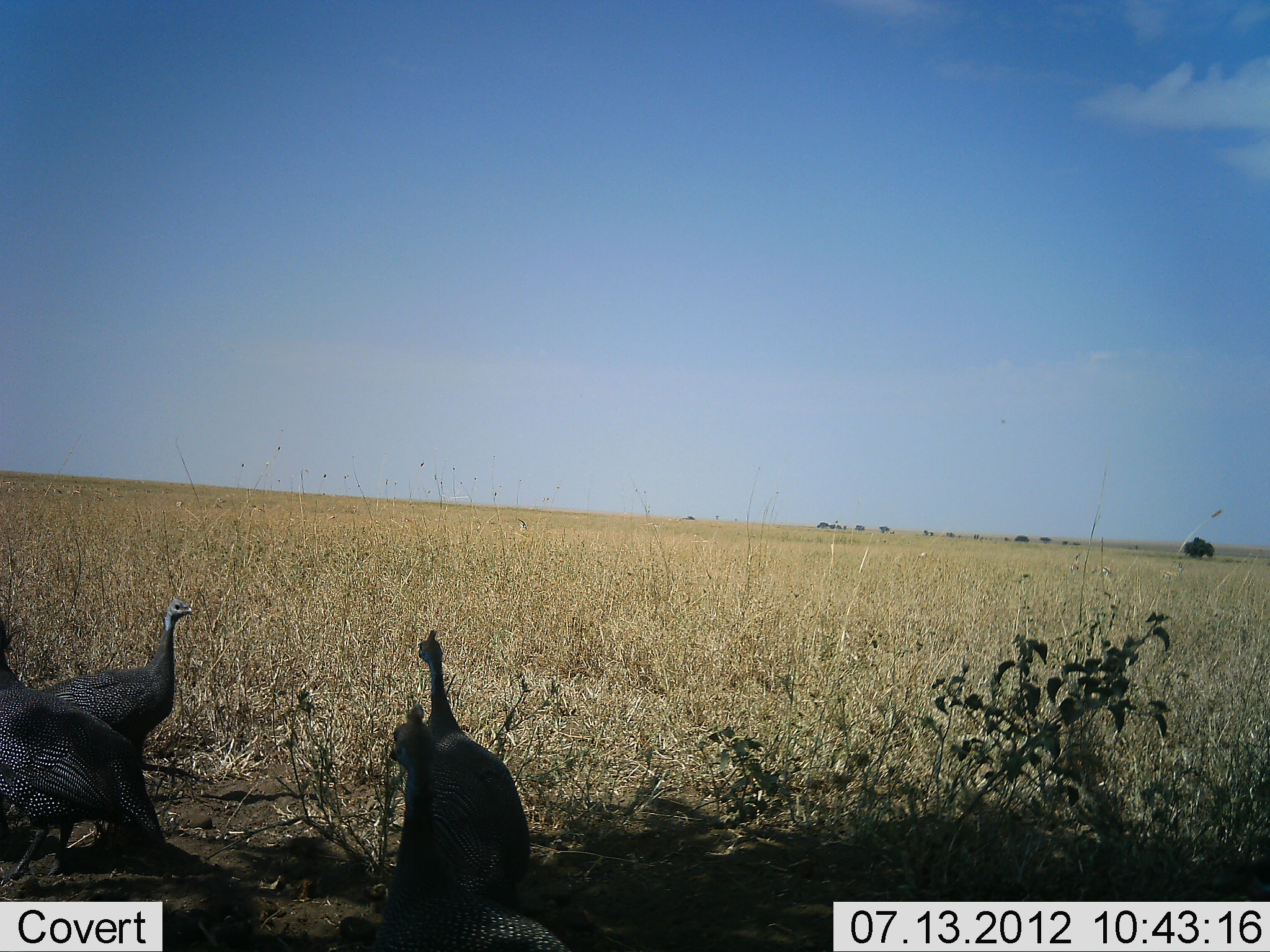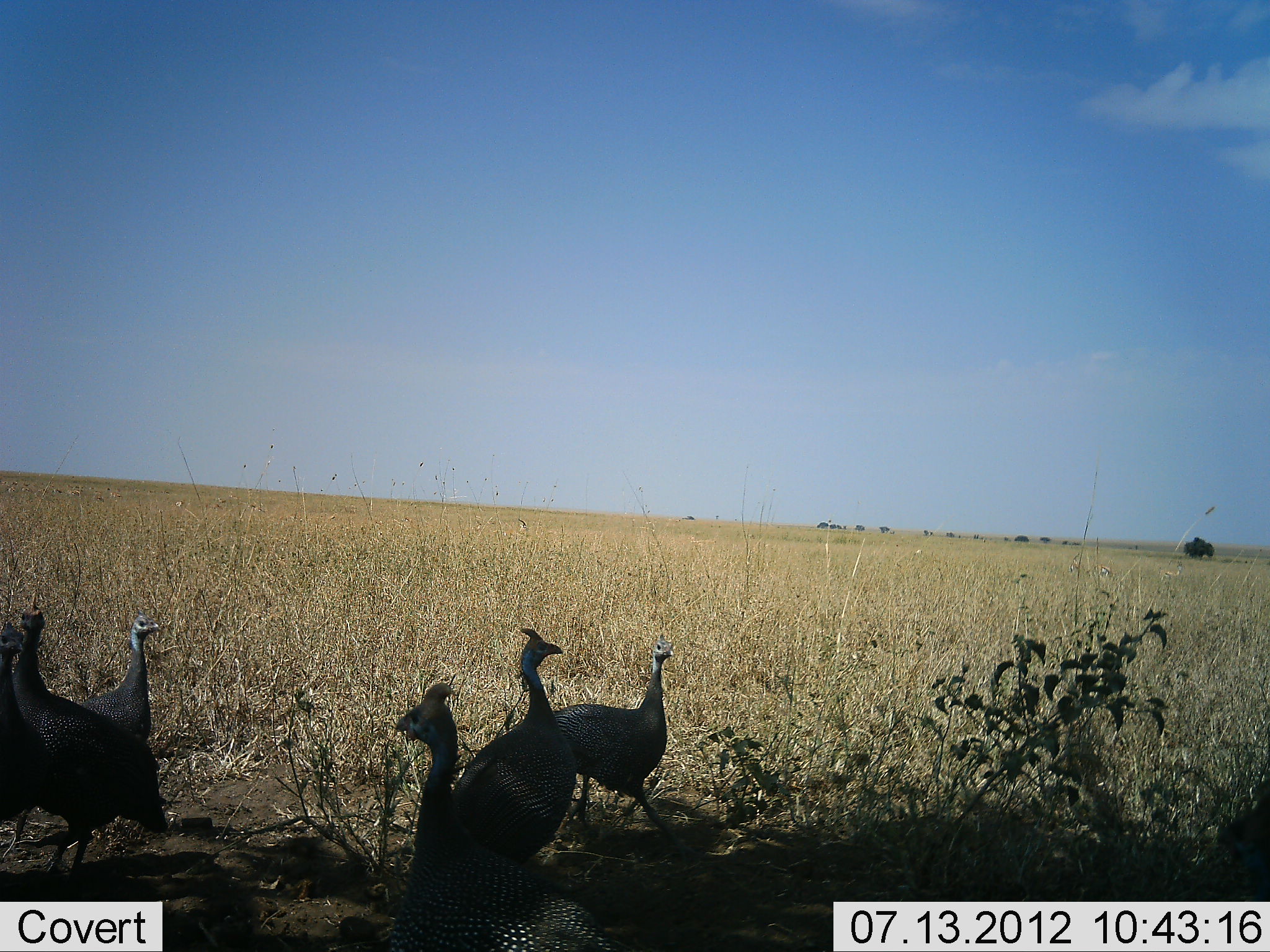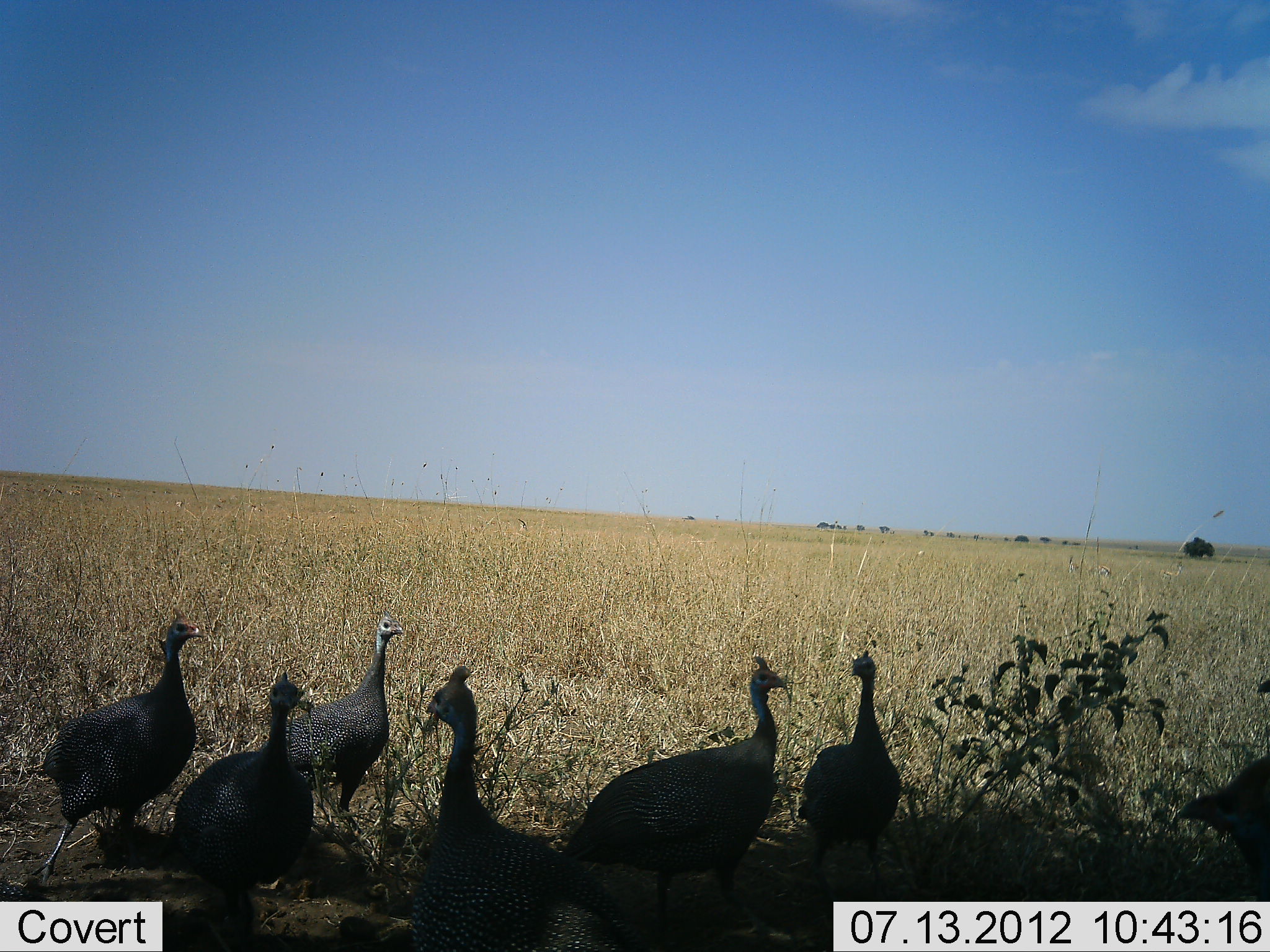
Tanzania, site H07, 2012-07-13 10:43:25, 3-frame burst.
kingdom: Animalia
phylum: Chordata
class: Aves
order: Galliformes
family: Numididae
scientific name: Numididae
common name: guinea fowl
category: guineafowl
Guineafowl (guinea fowl) (Numididae), count 7. Behavior (volunteer vote fractions): standing 20%, resting 10%, moving 60%, interacting 10%. Young present (vote fraction): 0%. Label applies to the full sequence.